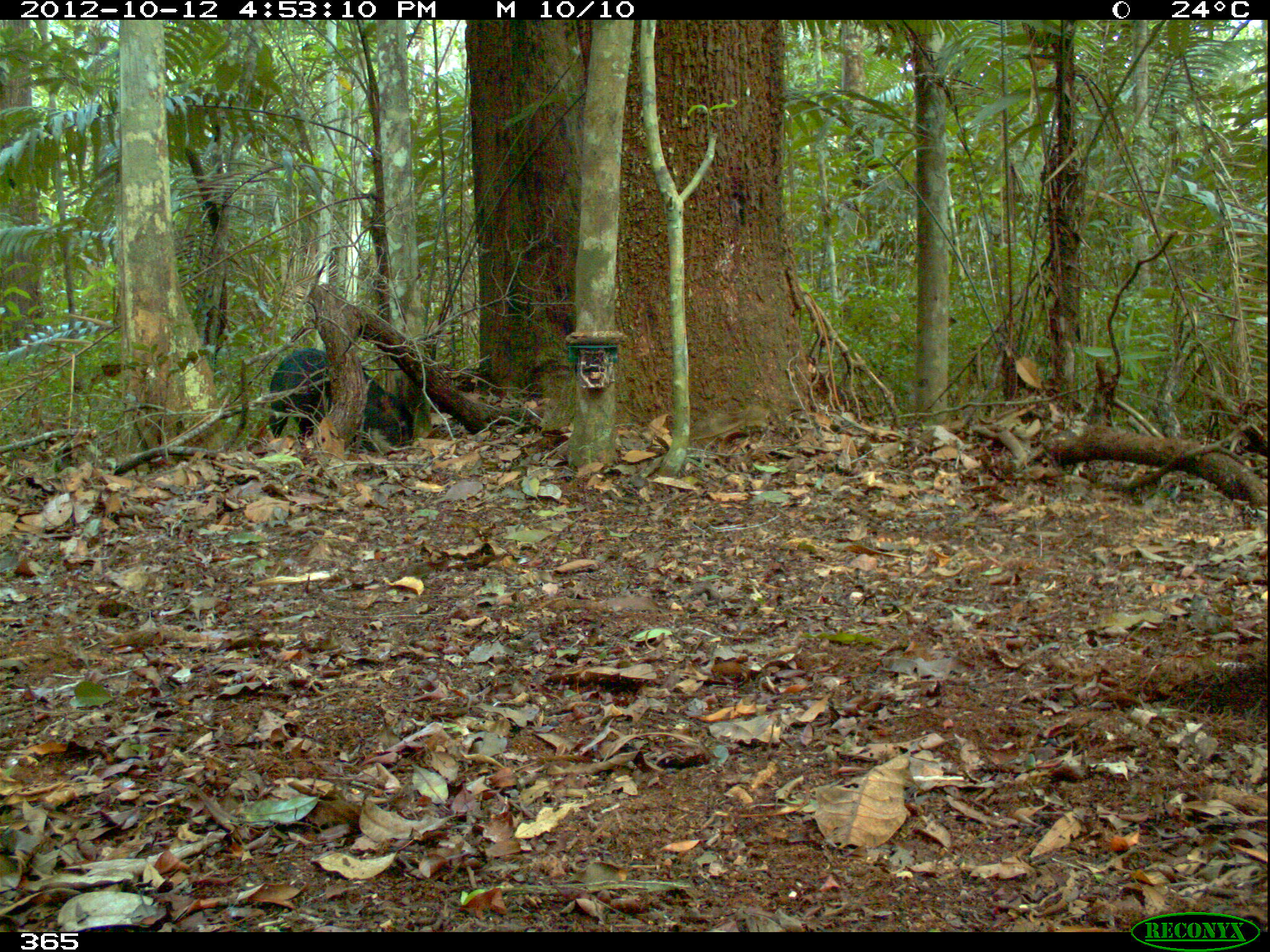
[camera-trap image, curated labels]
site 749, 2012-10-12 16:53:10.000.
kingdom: Animalia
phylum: Chordata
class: Mammalia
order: Artiodactyla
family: Tayassuidae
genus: Tayassu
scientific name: Tayassu pecari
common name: white-lipped peccary